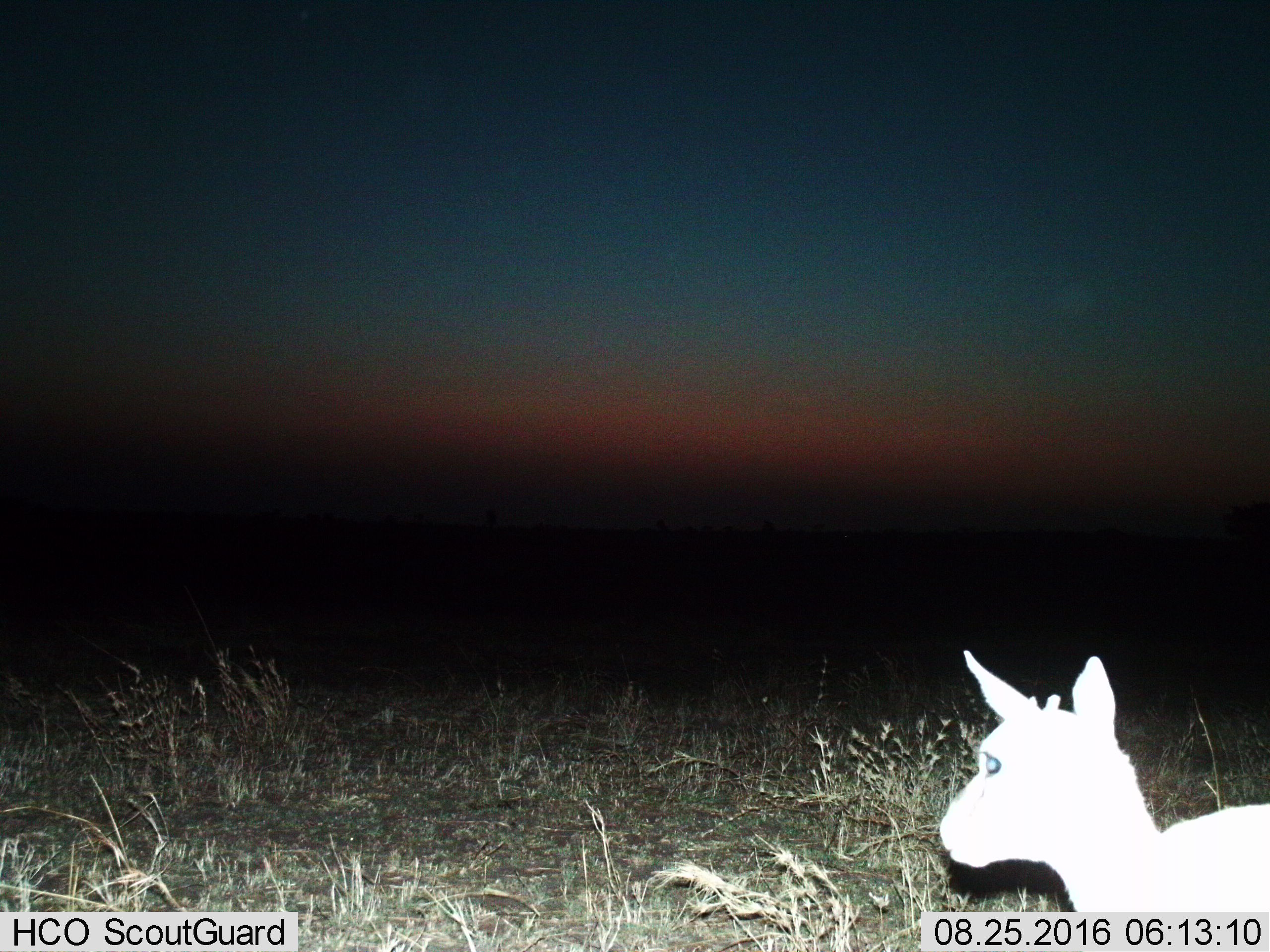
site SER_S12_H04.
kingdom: Animalia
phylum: Chordata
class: Mammalia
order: Artiodactyla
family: Bovidae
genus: Eudorcas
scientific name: Eudorcas thomsonii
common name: thomson's gazelle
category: gazellethomsons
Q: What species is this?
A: Gazellethomsons (thomson's gazelle) (Eudorcas thomsonii).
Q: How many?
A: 1.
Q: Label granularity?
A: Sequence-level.